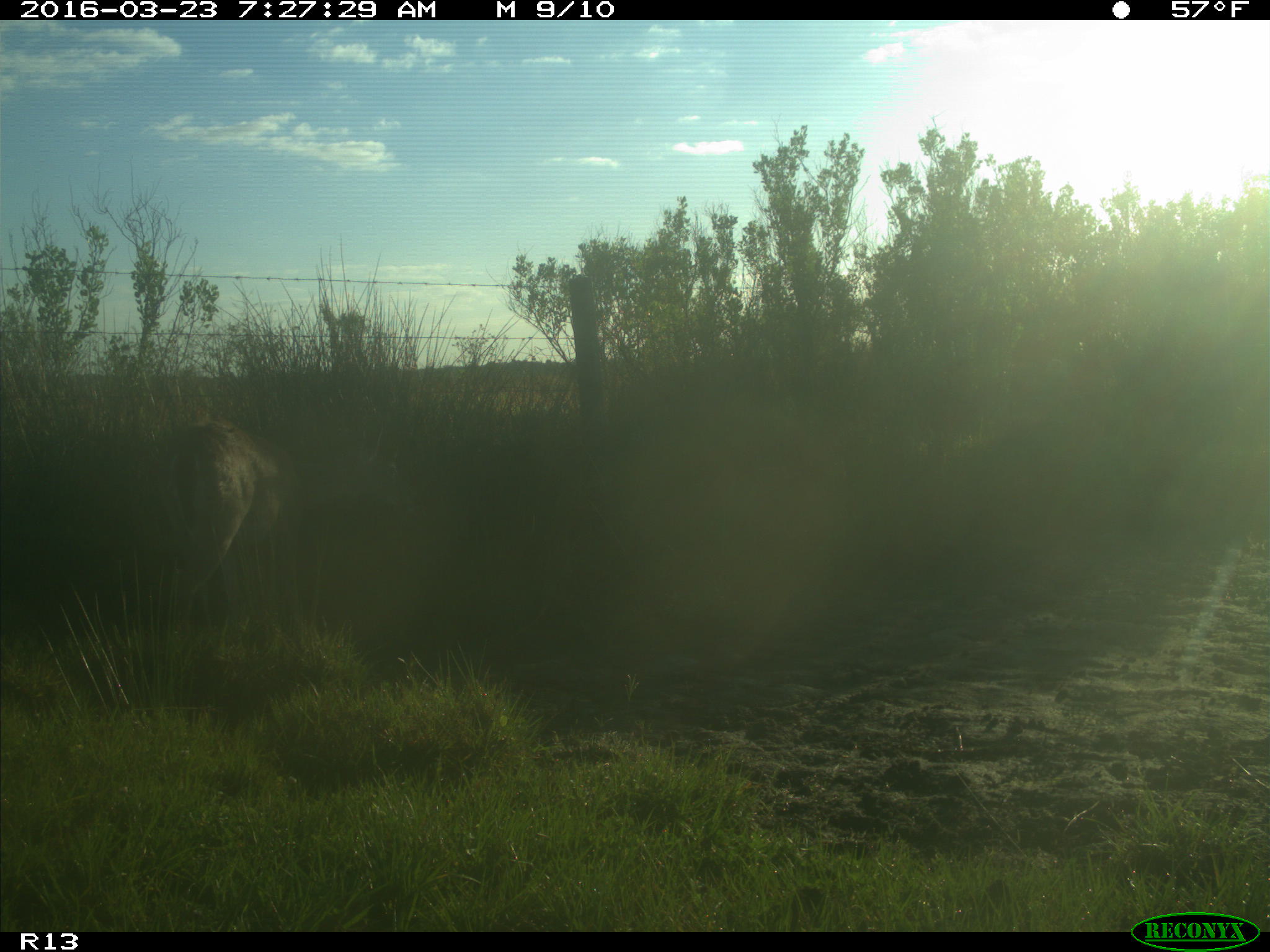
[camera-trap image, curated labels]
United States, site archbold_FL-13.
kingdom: Animalia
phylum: Chordata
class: Mammalia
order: Artiodactyla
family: Cervidae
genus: Odocoileus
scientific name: Odocoileus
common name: deer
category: unidentified deer